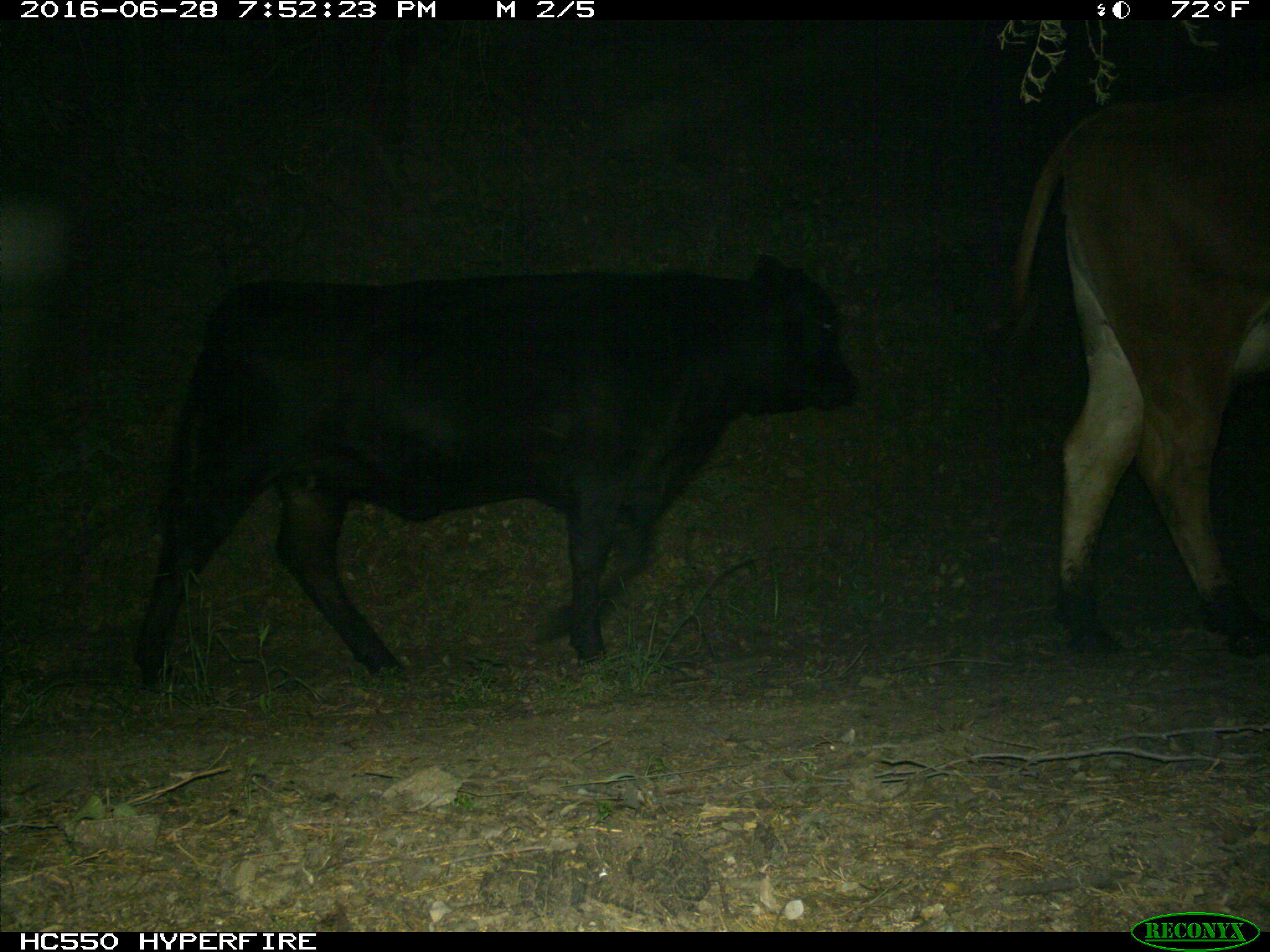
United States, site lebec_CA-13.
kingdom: Animalia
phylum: Chordata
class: Mammalia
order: Artiodactyla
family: Bovidae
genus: Bos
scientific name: Bos taurus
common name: domestic cow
Bos taurus (domestic cow).